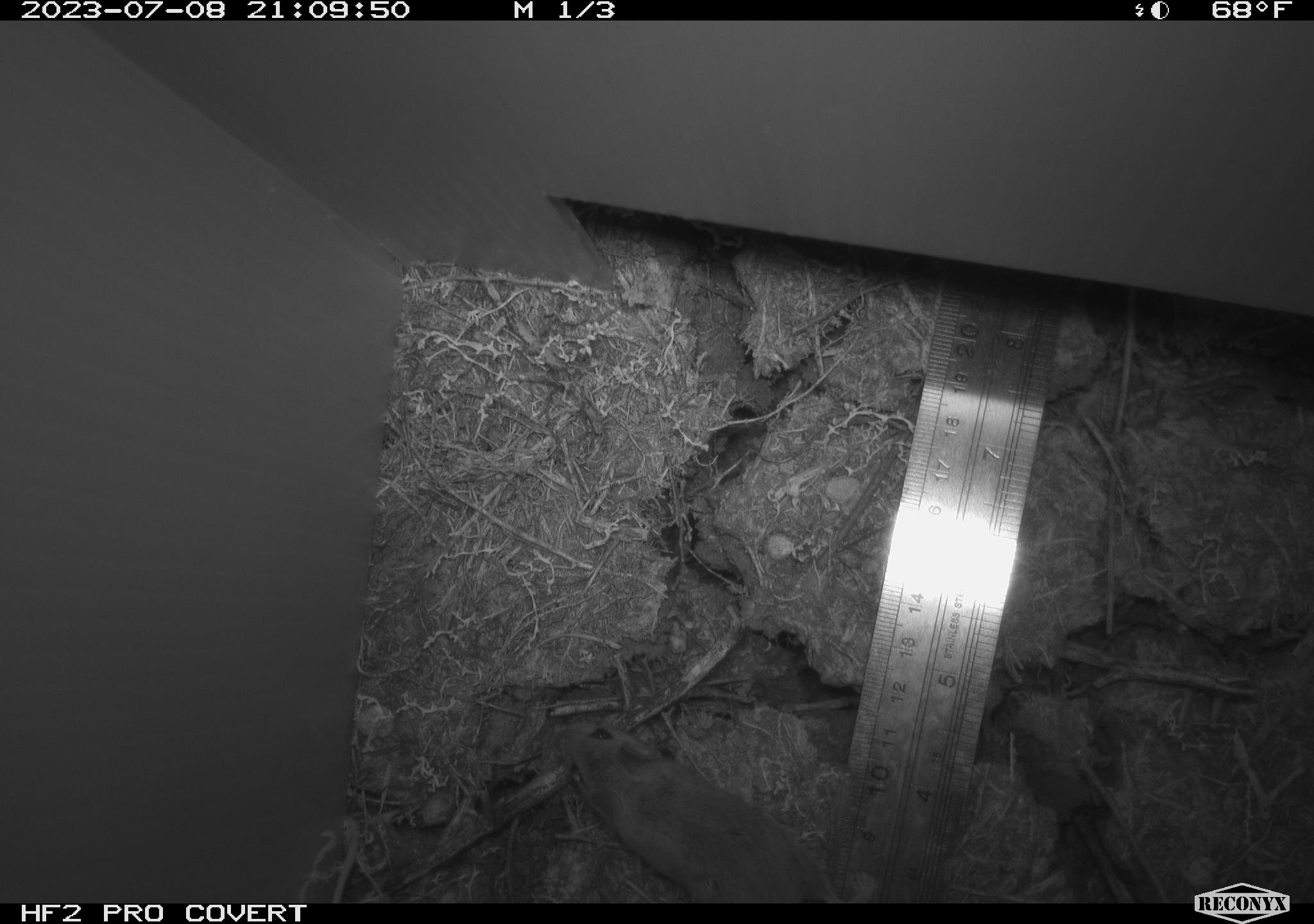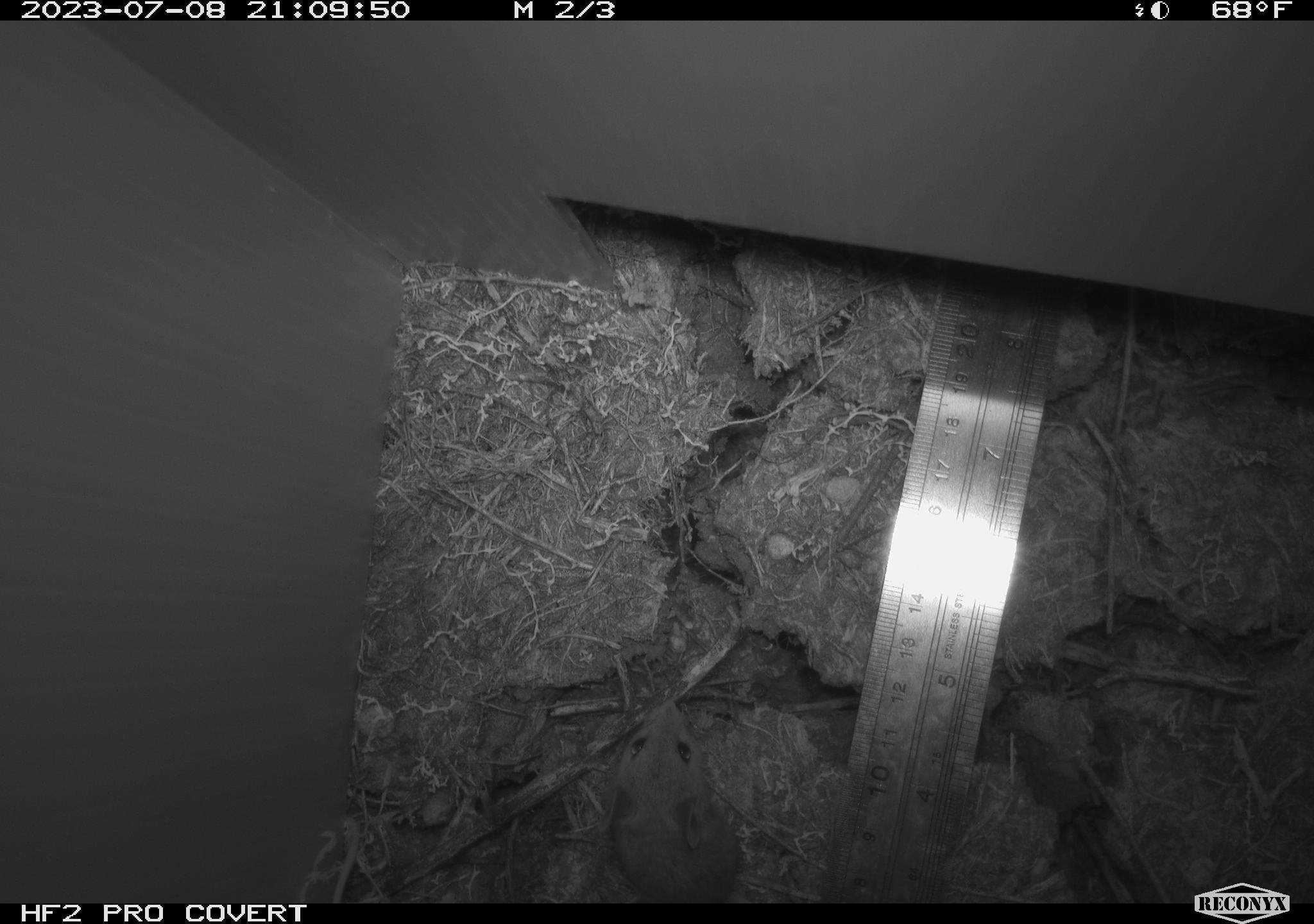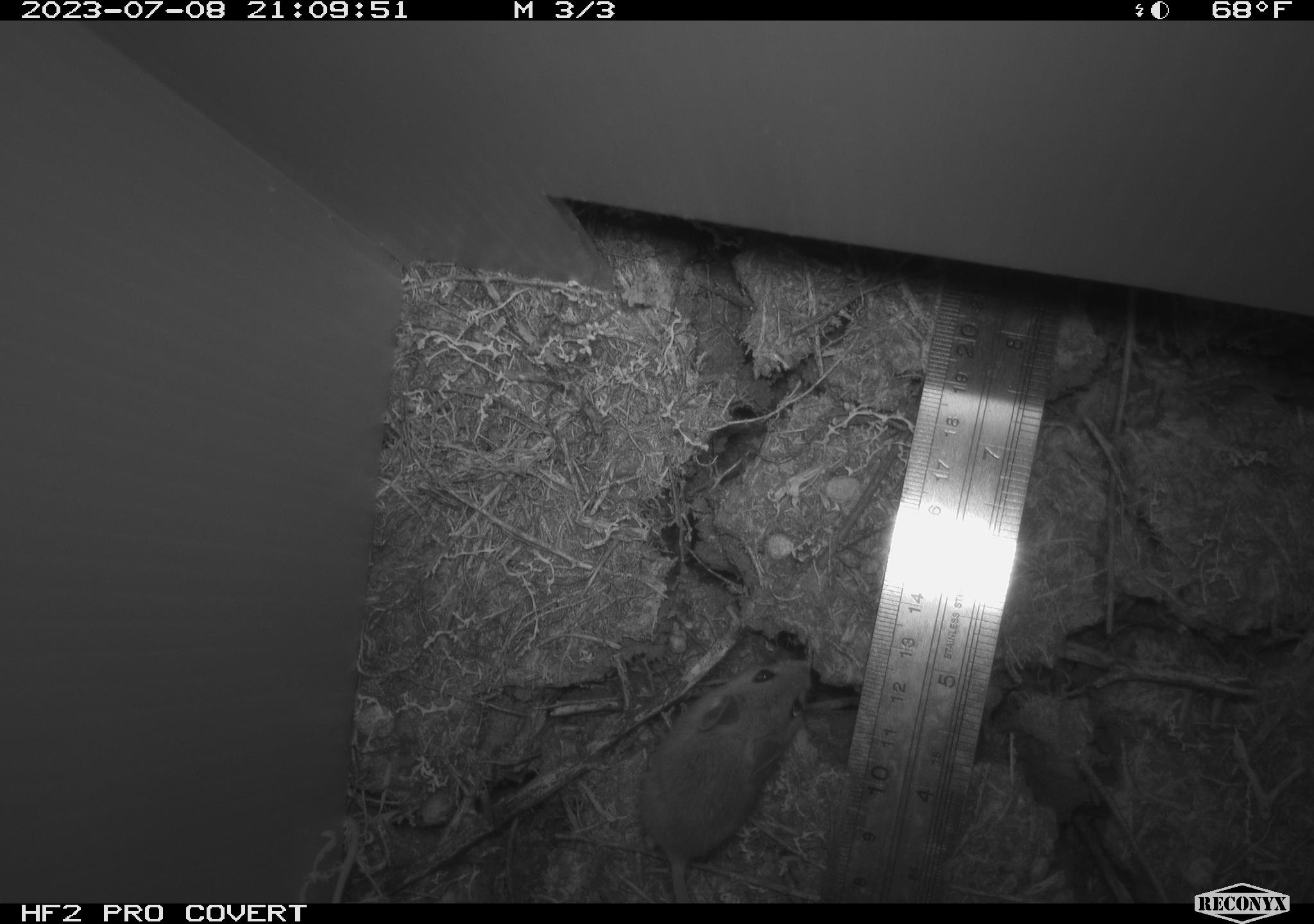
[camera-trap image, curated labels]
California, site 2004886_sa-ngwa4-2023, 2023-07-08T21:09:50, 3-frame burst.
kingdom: Animalia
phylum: Chordata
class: Mammalia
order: Rodentia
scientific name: Rodentia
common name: mouse species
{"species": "mouse species (Rodentia)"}